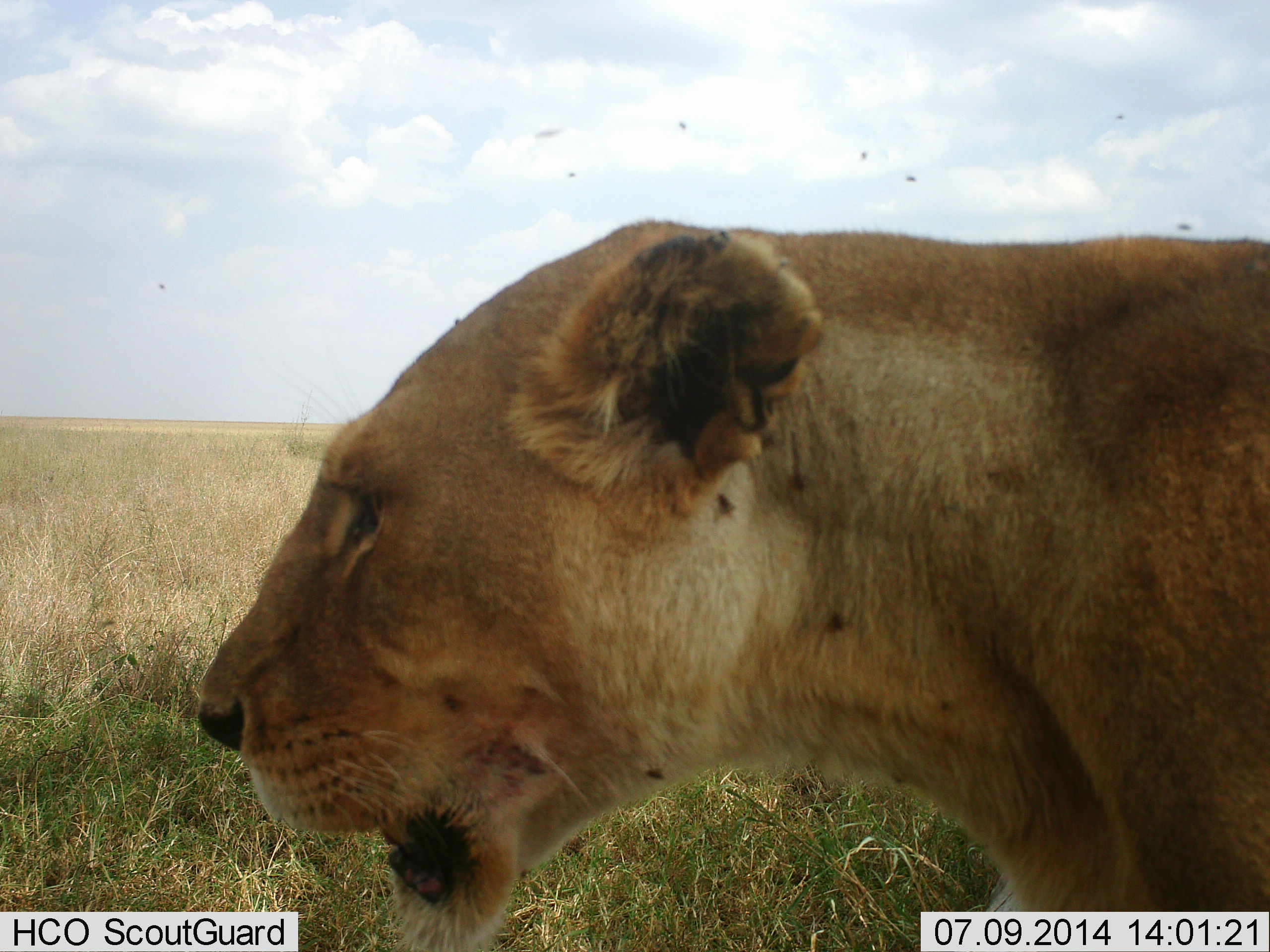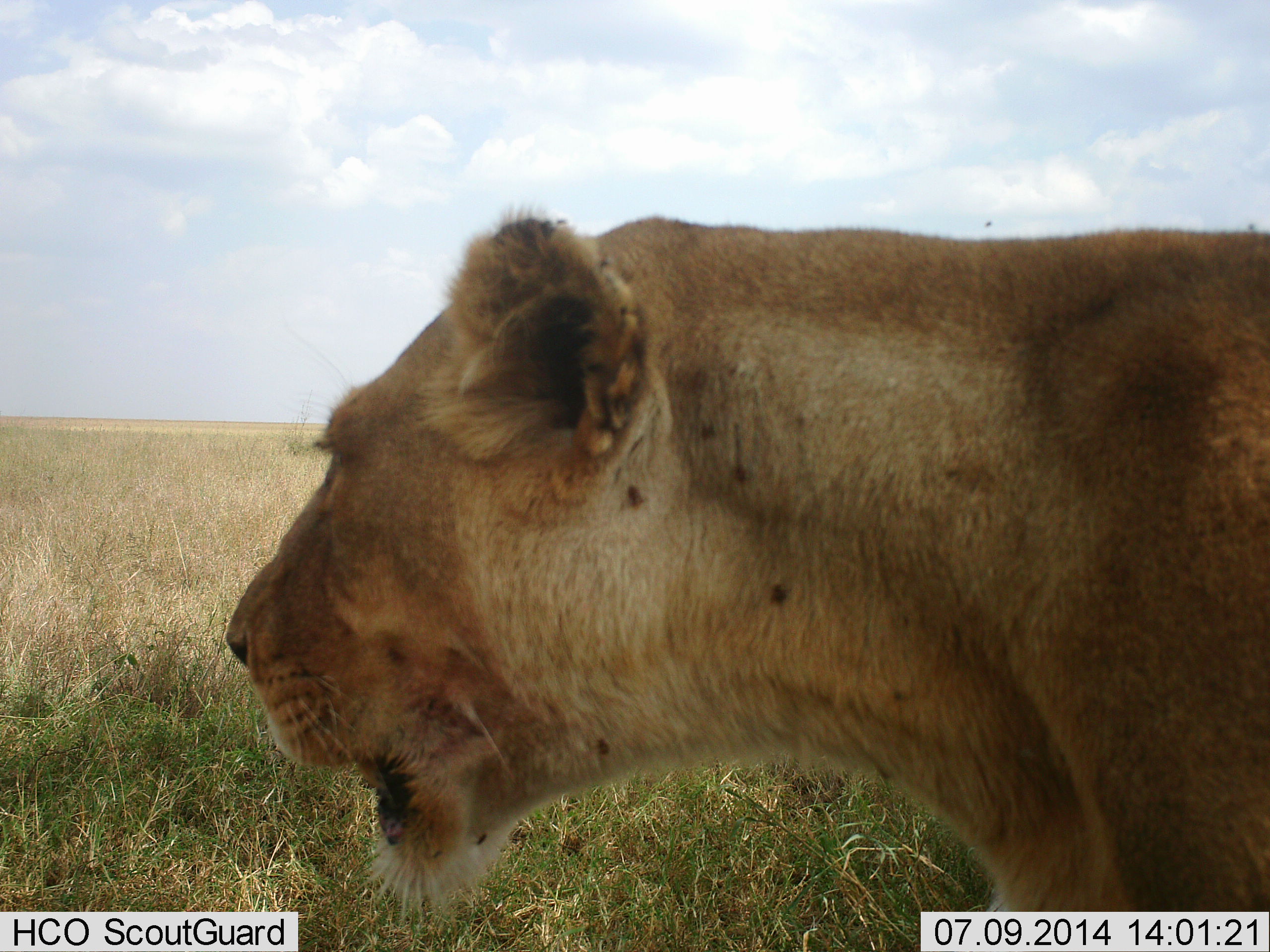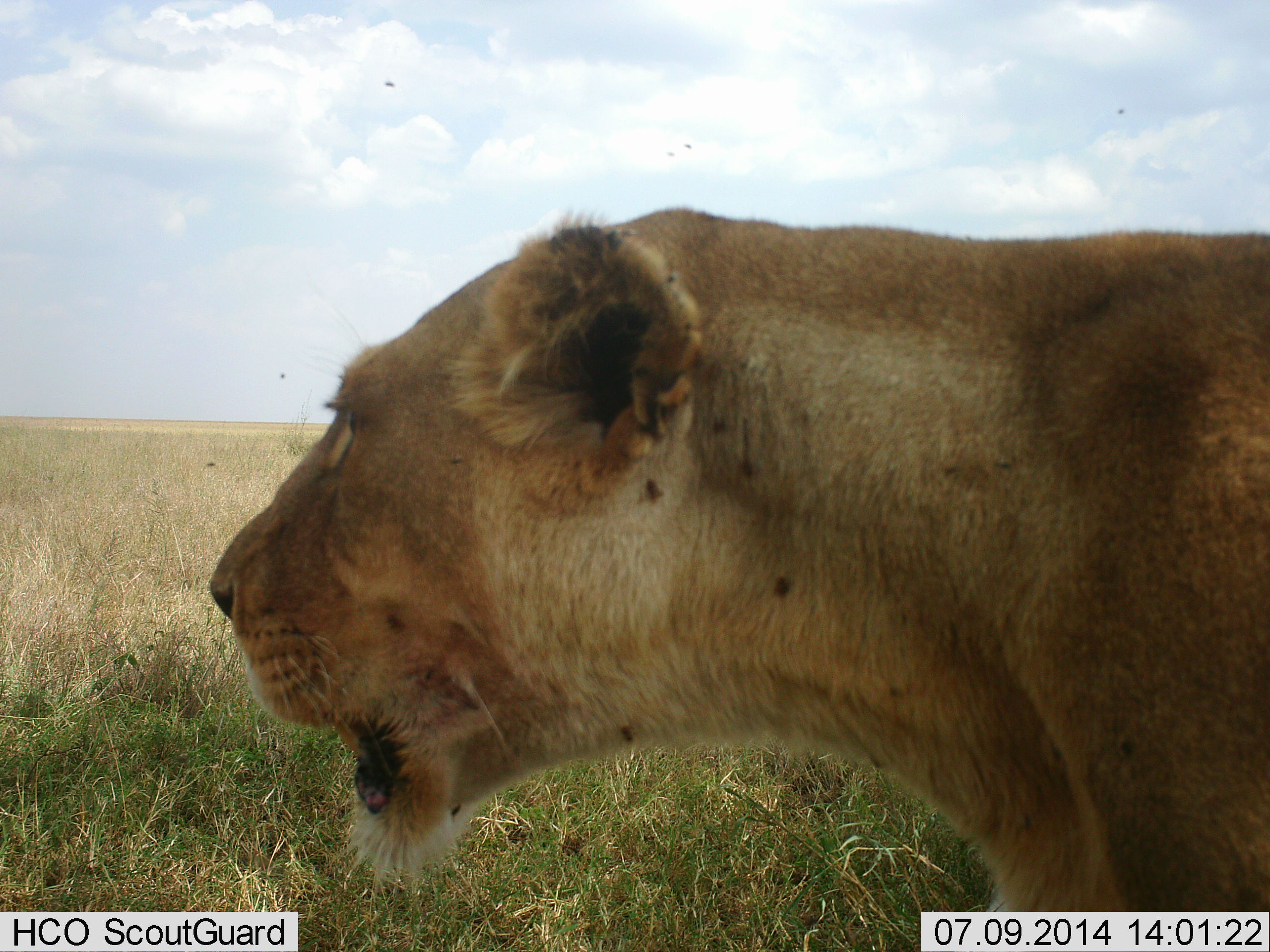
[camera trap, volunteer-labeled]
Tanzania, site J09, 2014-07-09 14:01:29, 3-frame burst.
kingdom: Animalia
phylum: Chordata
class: Mammalia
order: Carnivora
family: Felidae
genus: Panthera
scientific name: Panthera leo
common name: lion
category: lionfemale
Lionfemale (lion) (Panthera leo), count 1. Behavior (volunteer vote fractions): standing 100%, resting 9%, moving 0%, interacting 0%. Young present (vote fraction): 0%. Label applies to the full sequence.